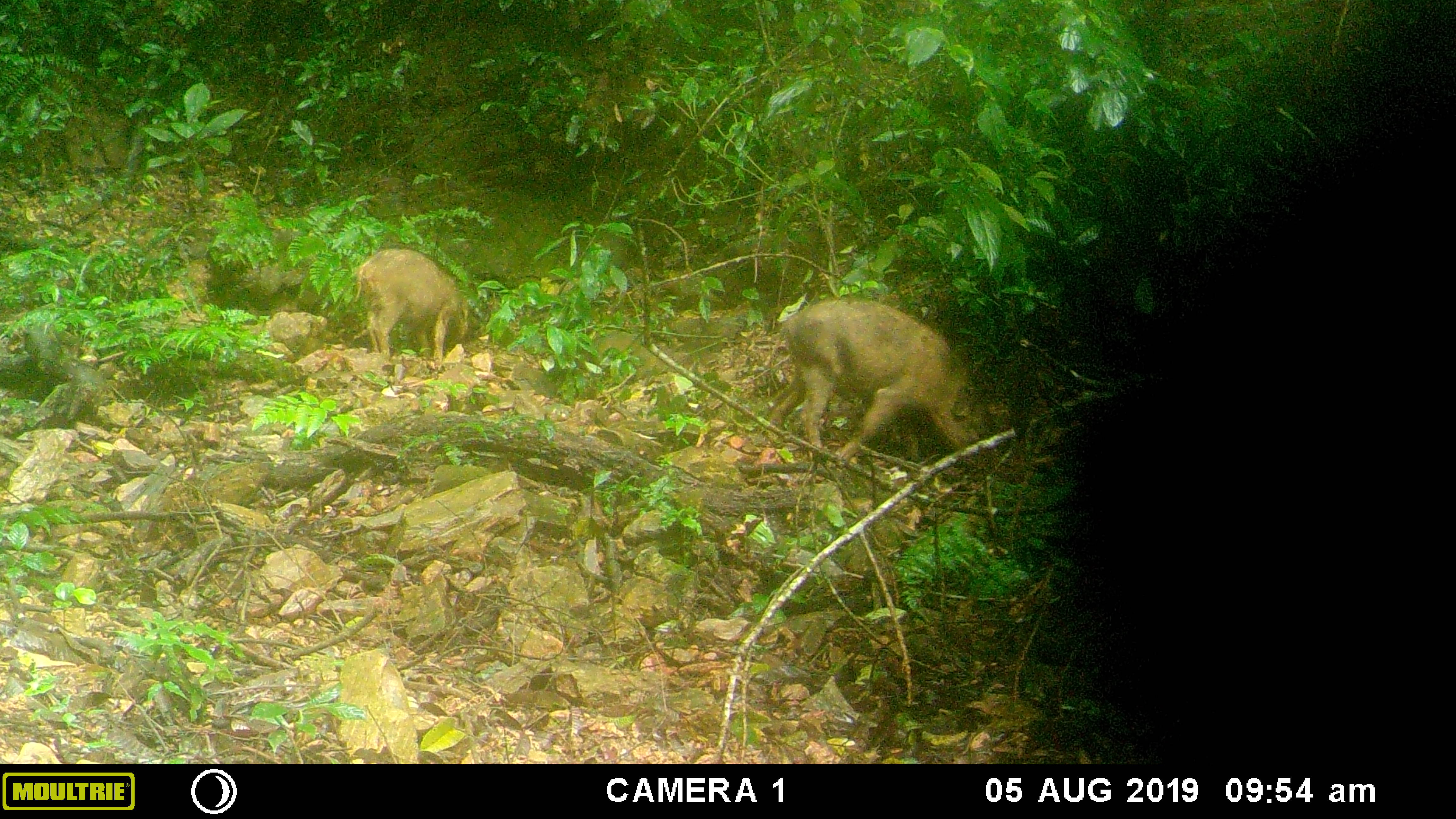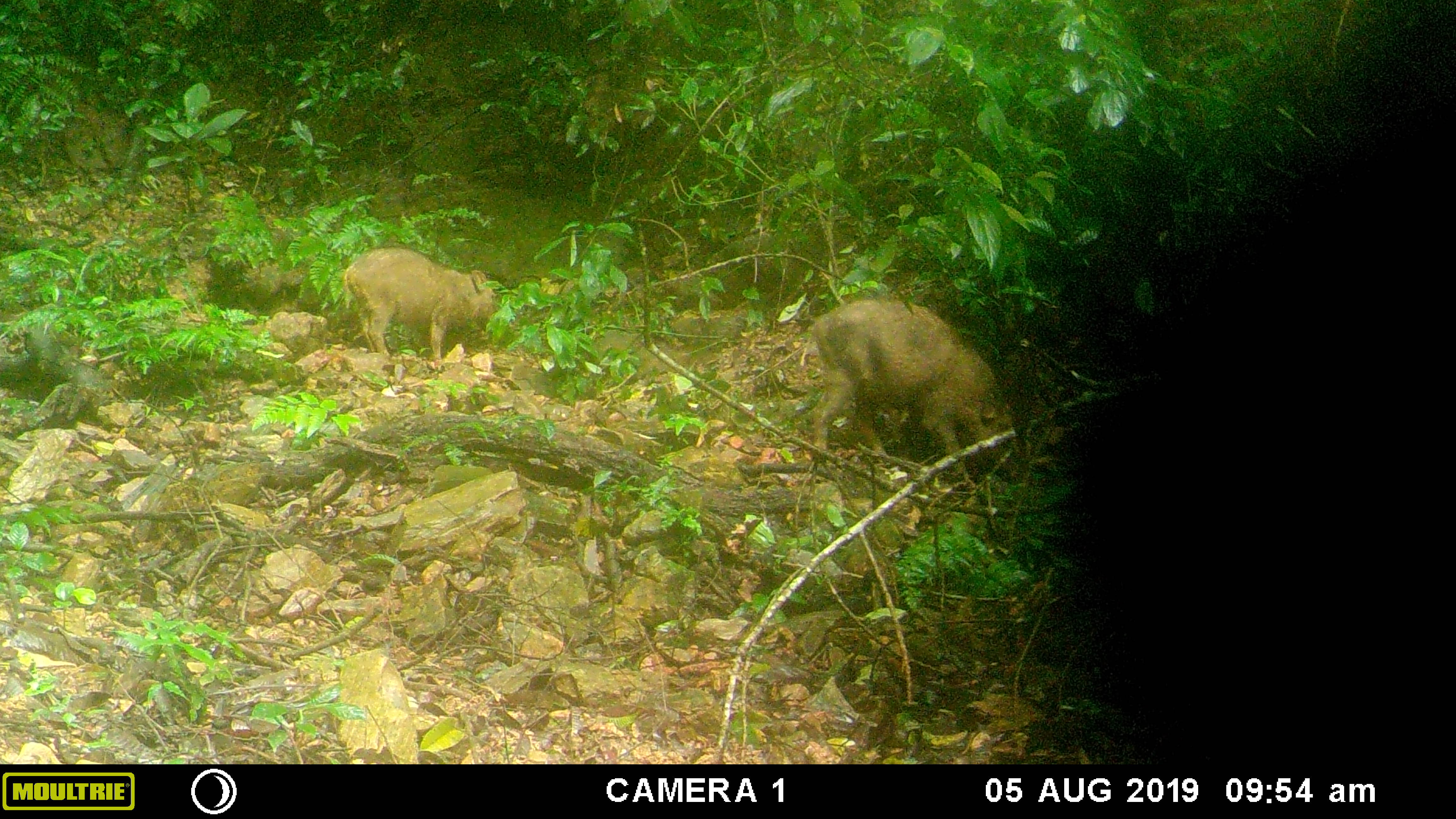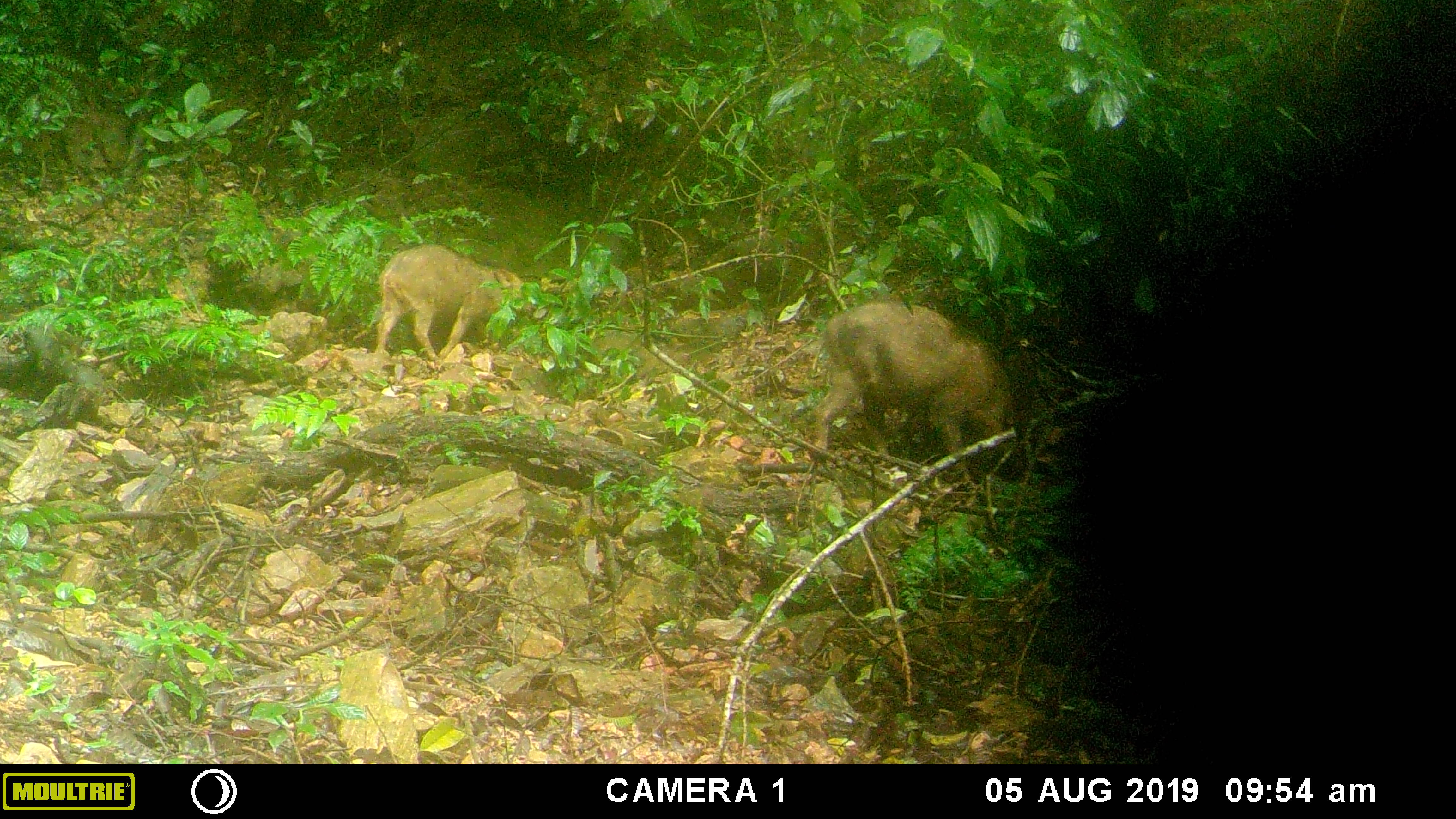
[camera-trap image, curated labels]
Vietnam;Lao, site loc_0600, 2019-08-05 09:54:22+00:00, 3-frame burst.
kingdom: Animalia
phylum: Chordata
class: Mammalia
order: Artiodactyla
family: Suidae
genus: Sus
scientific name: Sus scrofa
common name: eurasian wild pig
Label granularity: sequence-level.